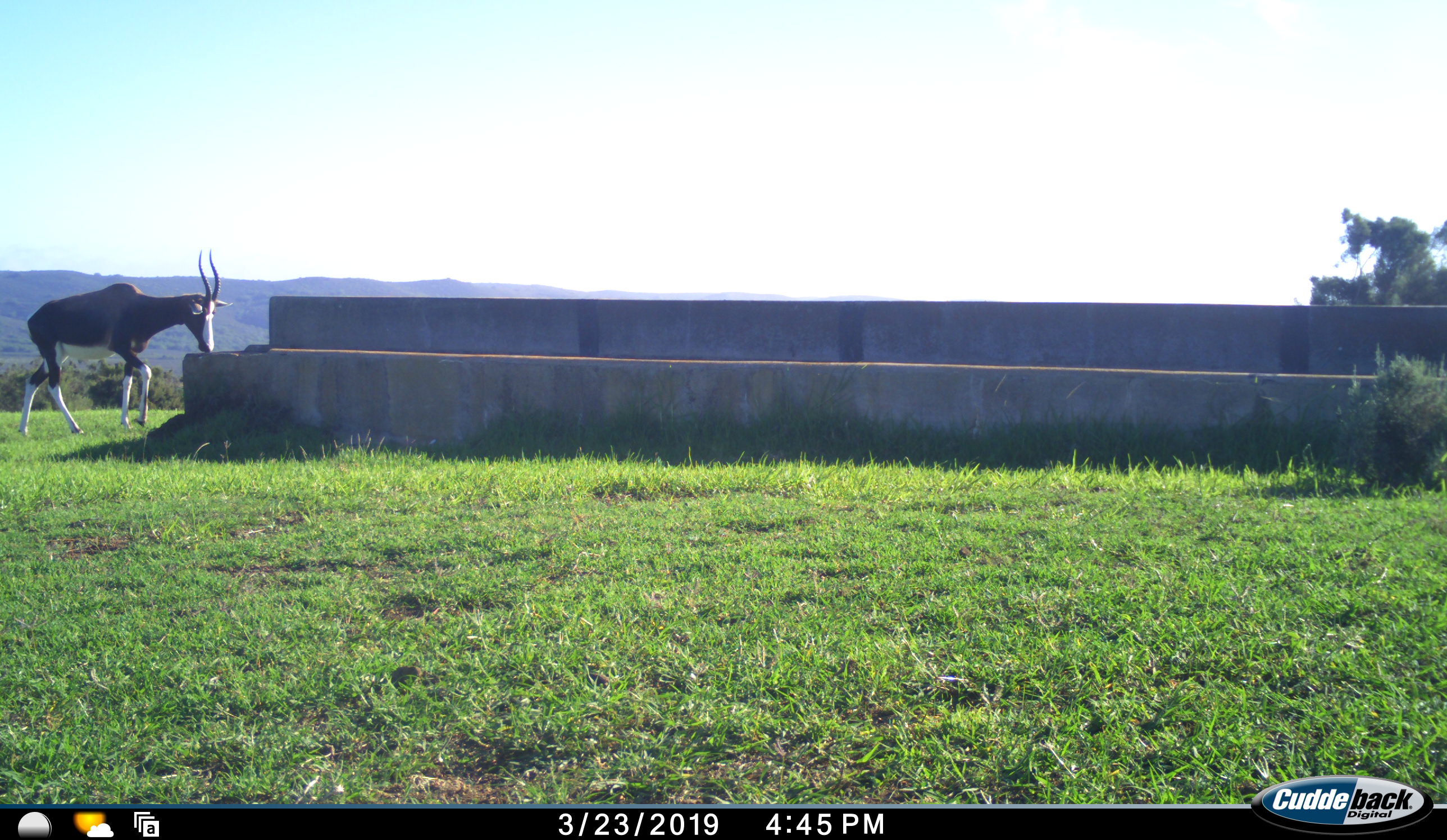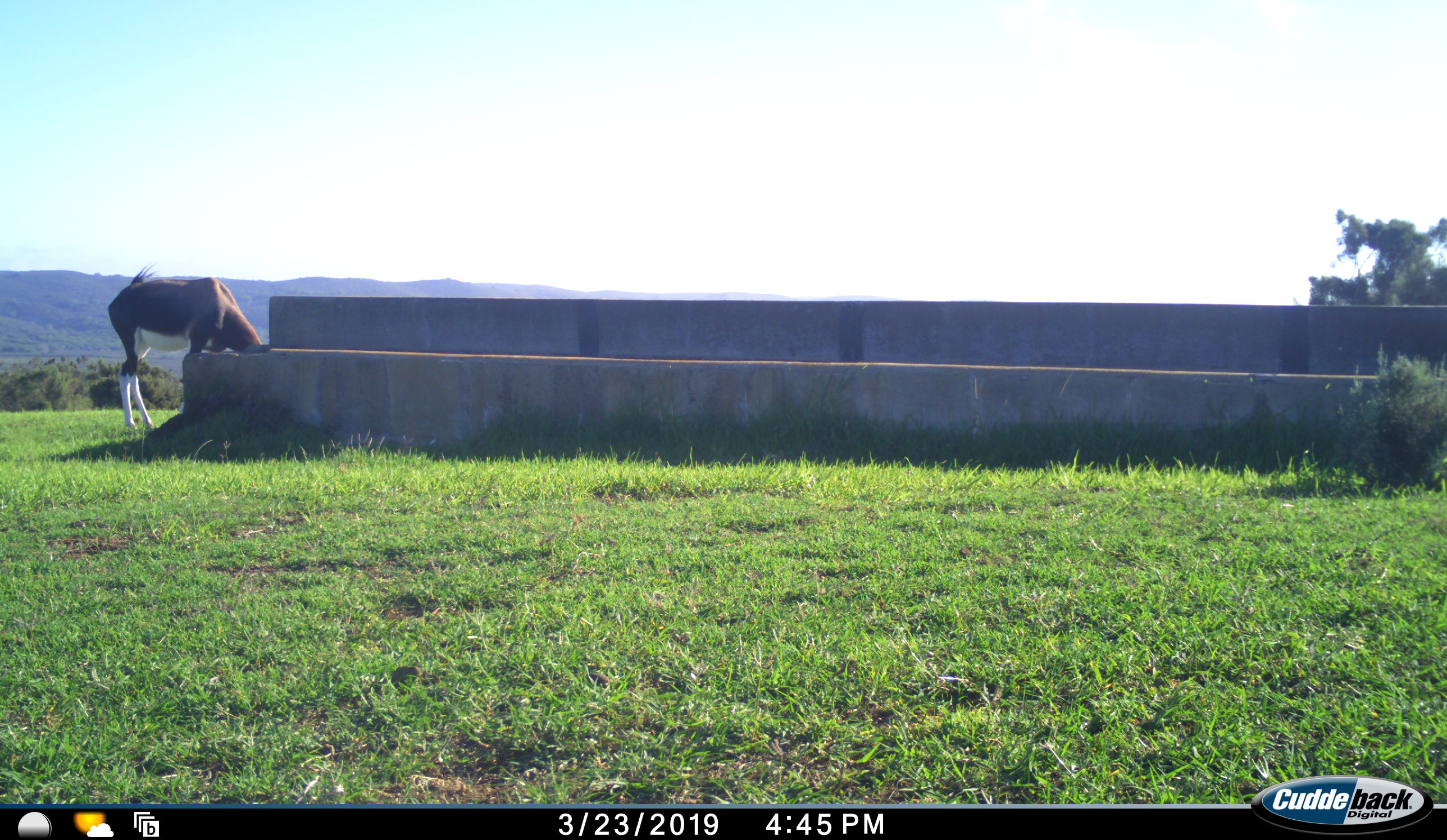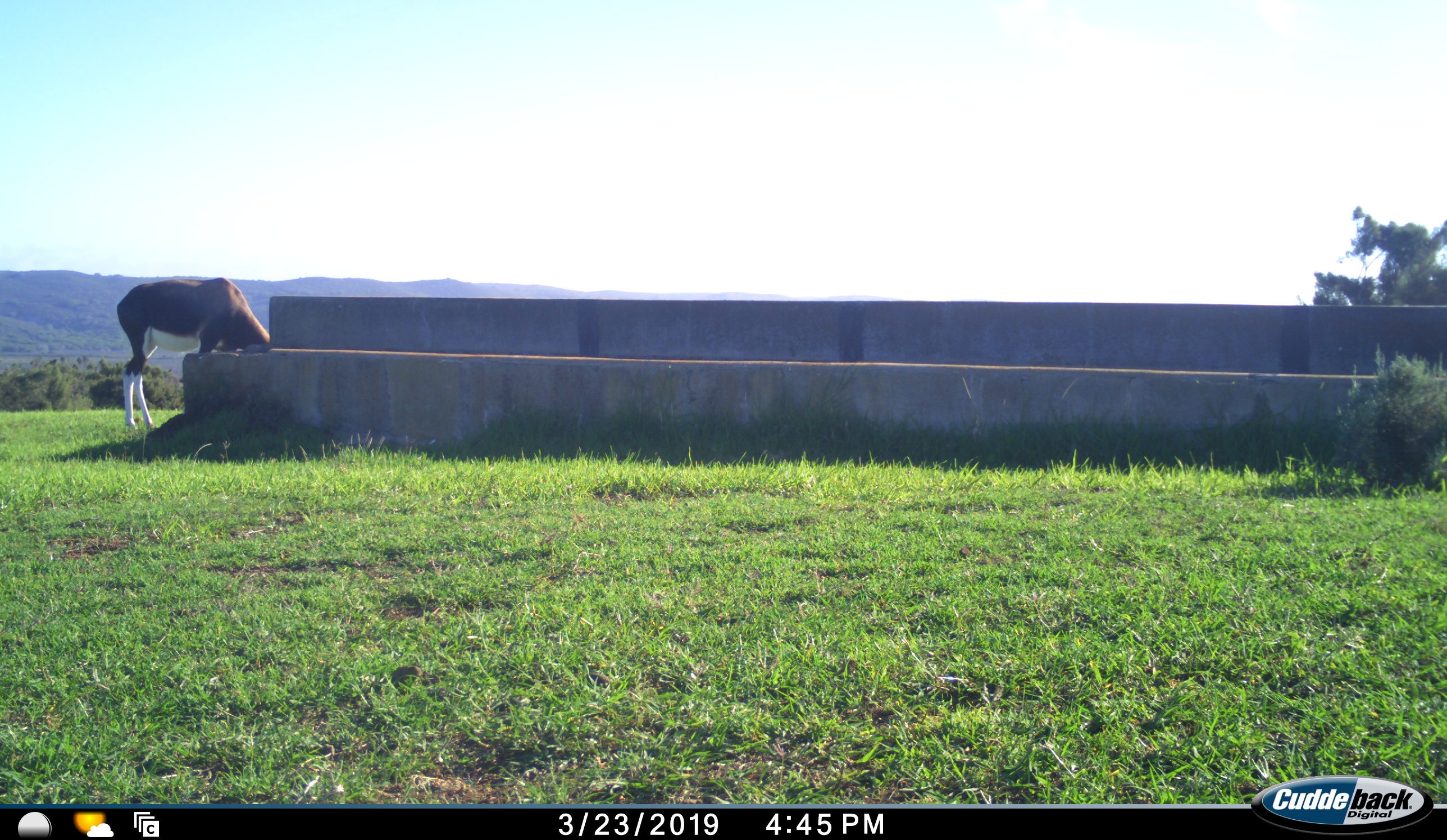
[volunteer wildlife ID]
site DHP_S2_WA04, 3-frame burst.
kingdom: Animalia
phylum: Chordata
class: Mammalia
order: Artiodactyla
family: Bovidae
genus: Damaliscus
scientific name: Damaliscus pygargus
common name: bontebok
Bontebok (Damaliscus pygargus), count 1. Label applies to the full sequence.